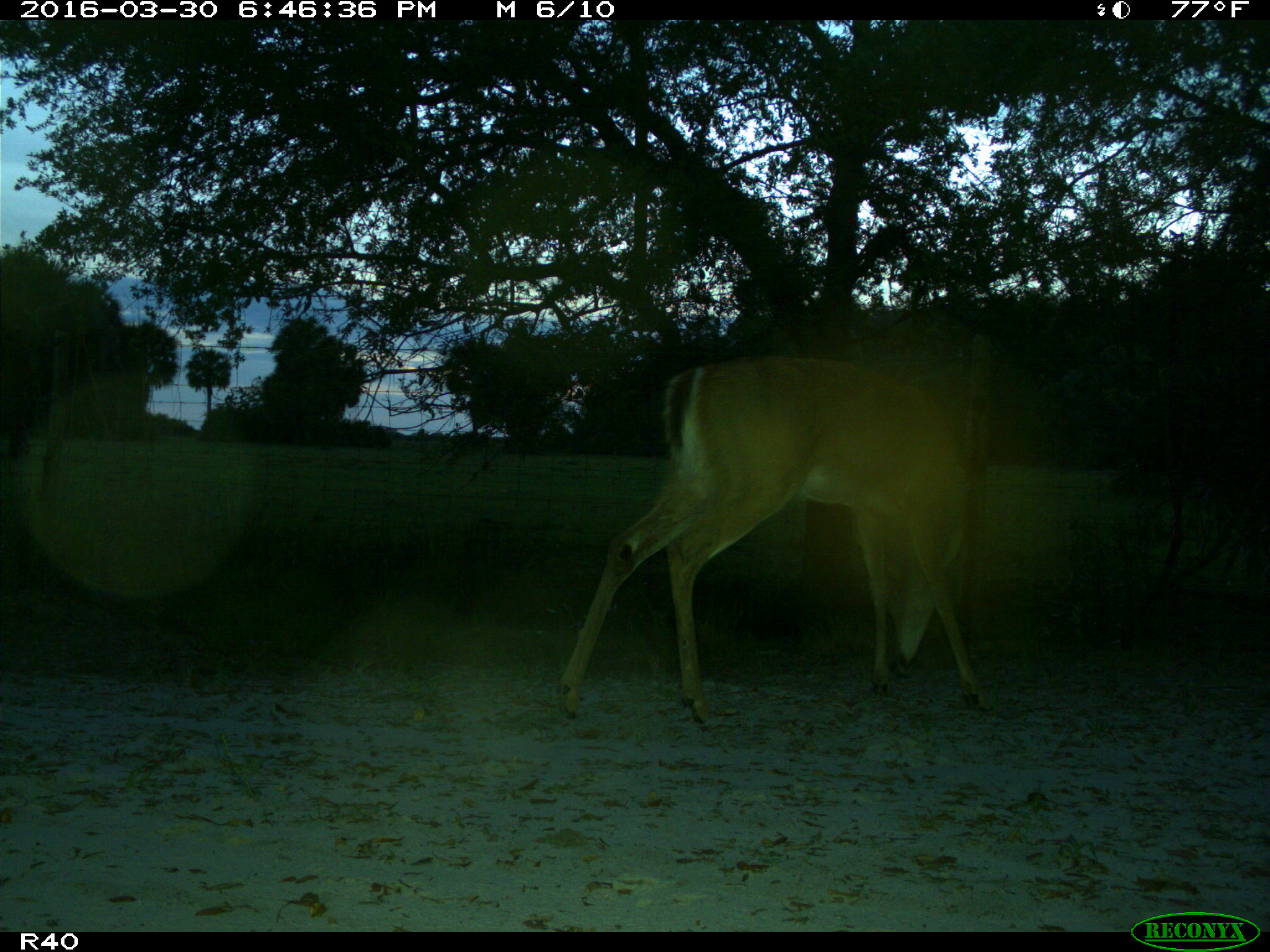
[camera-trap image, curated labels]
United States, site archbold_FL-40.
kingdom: Animalia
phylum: Chordata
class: Mammalia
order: Artiodactyla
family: Cervidae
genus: Odocoileus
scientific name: Odocoileus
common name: deer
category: unidentified deer